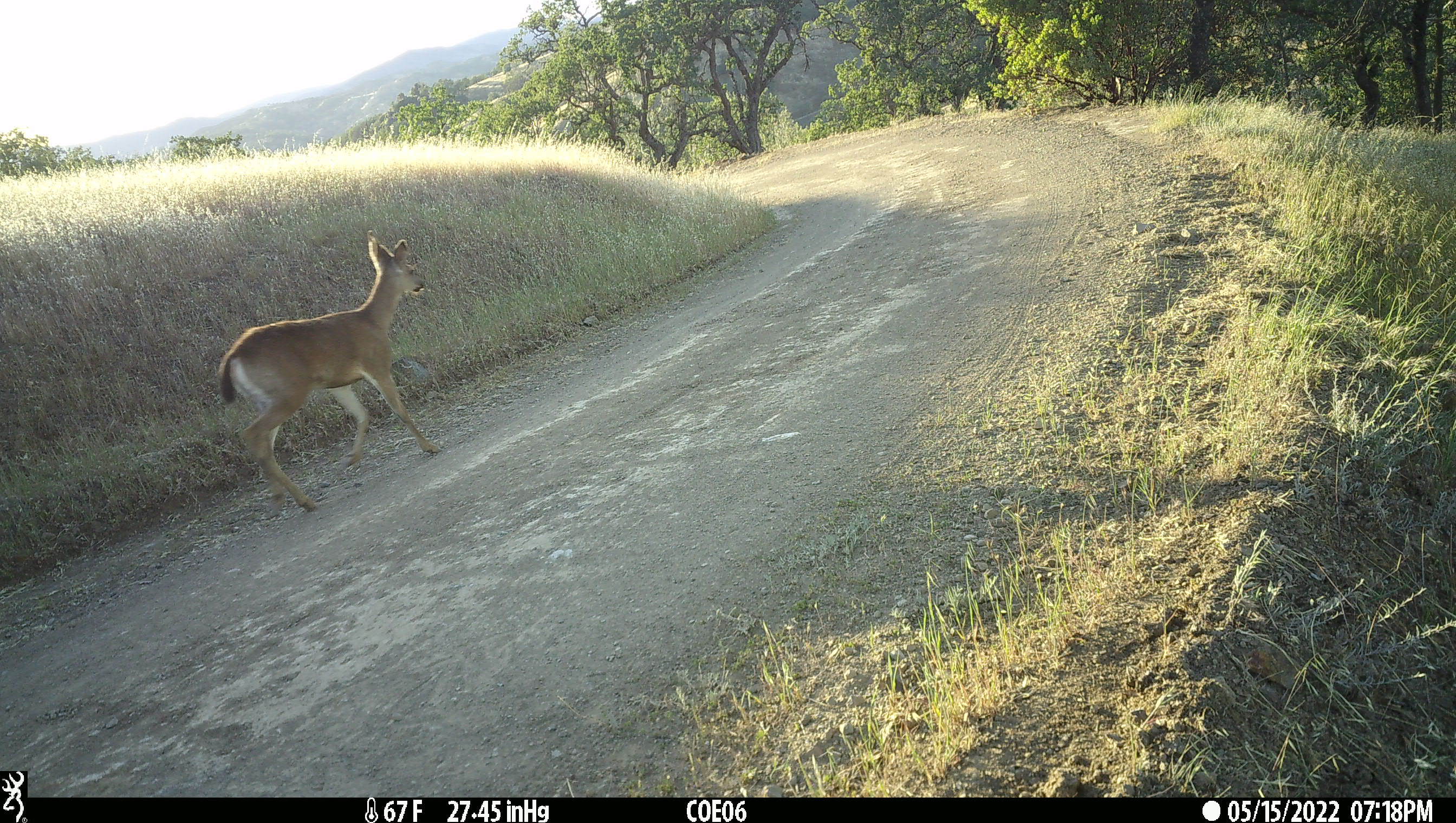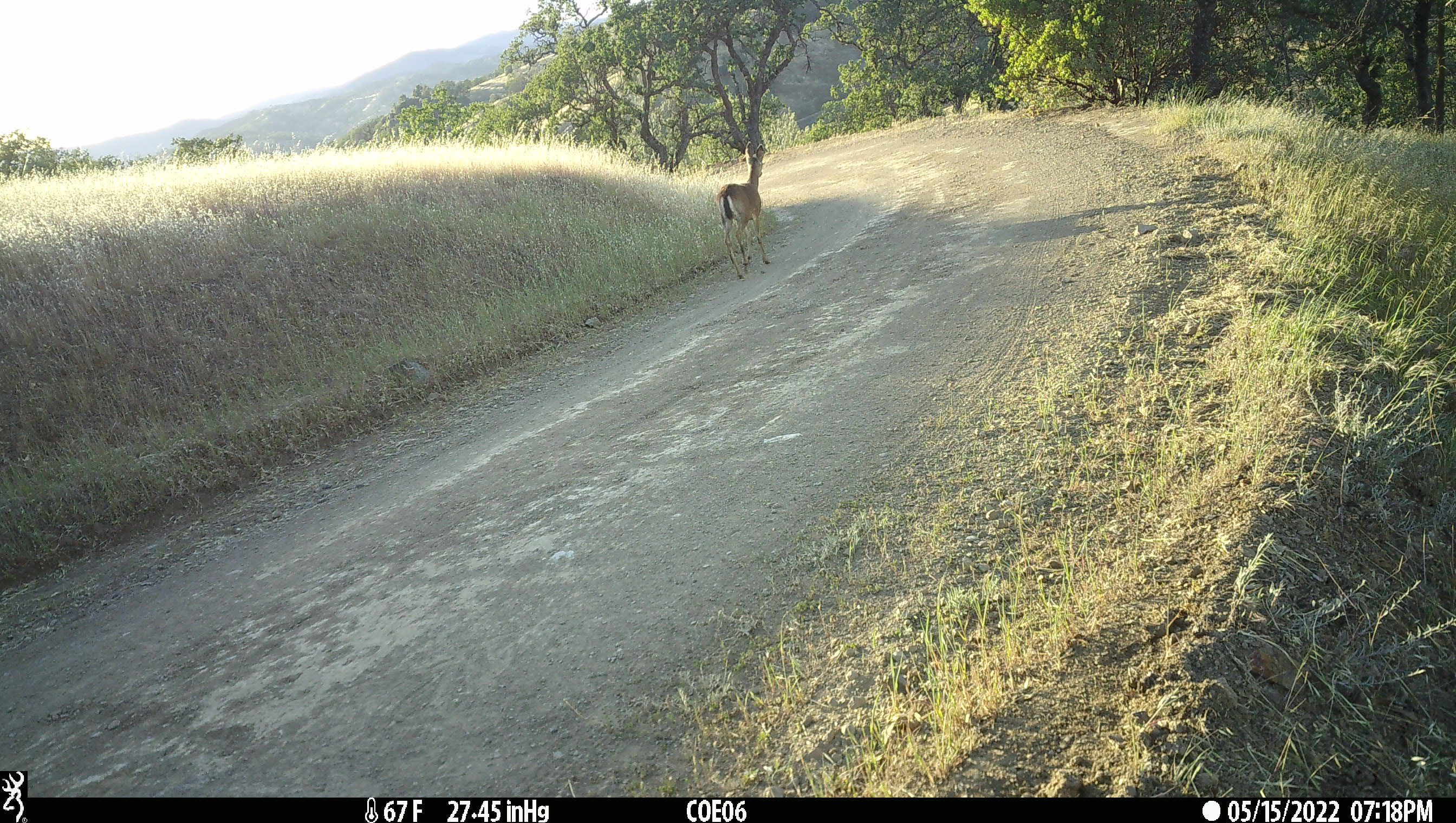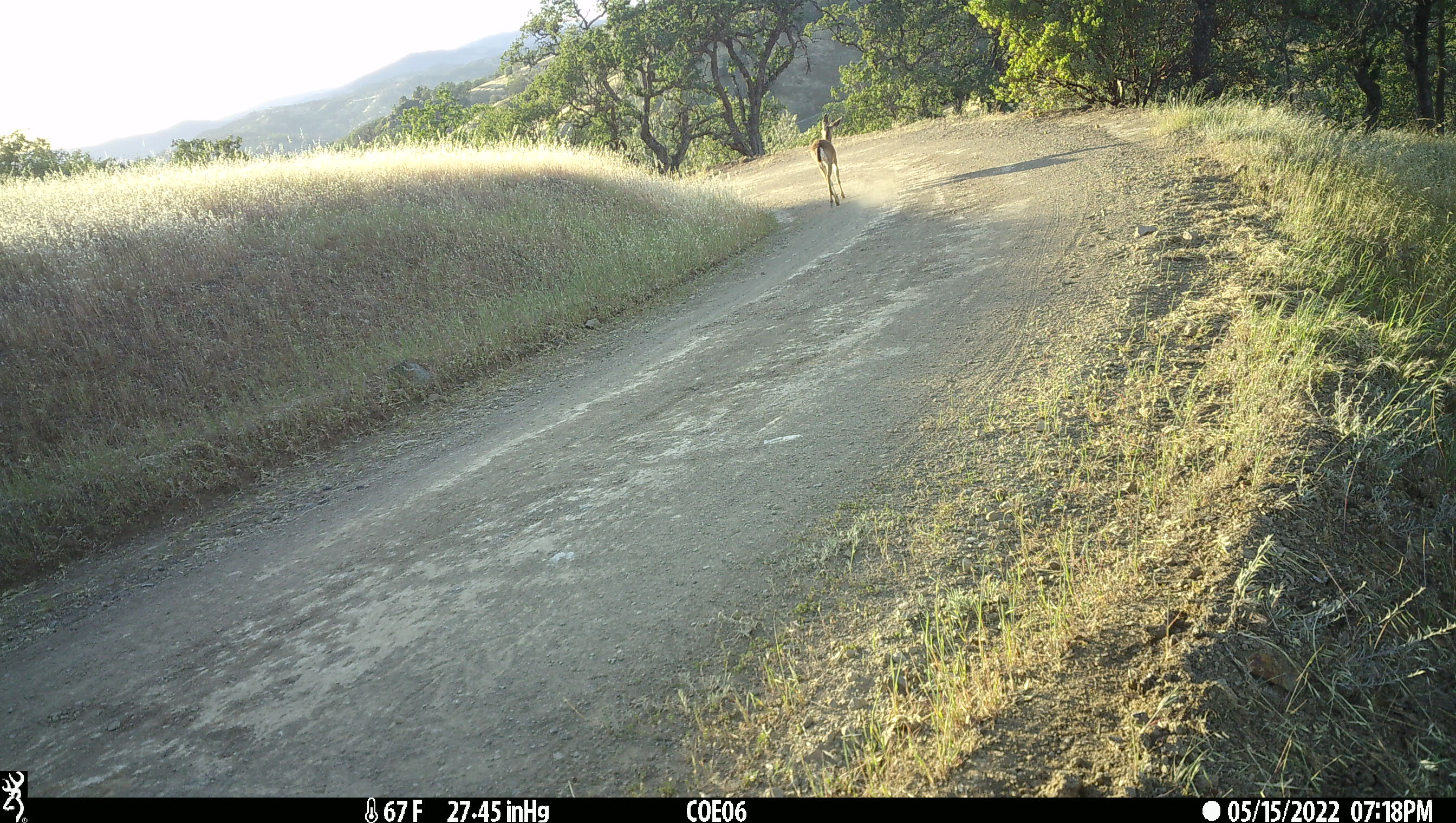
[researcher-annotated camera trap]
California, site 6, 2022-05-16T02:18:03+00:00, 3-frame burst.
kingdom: Animalia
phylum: Chordata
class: Mammalia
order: Artiodactyla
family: Cervidae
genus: Odocoileus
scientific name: Odocoileus hemionus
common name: mule deer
Mule deer (Odocoileus hemionus).